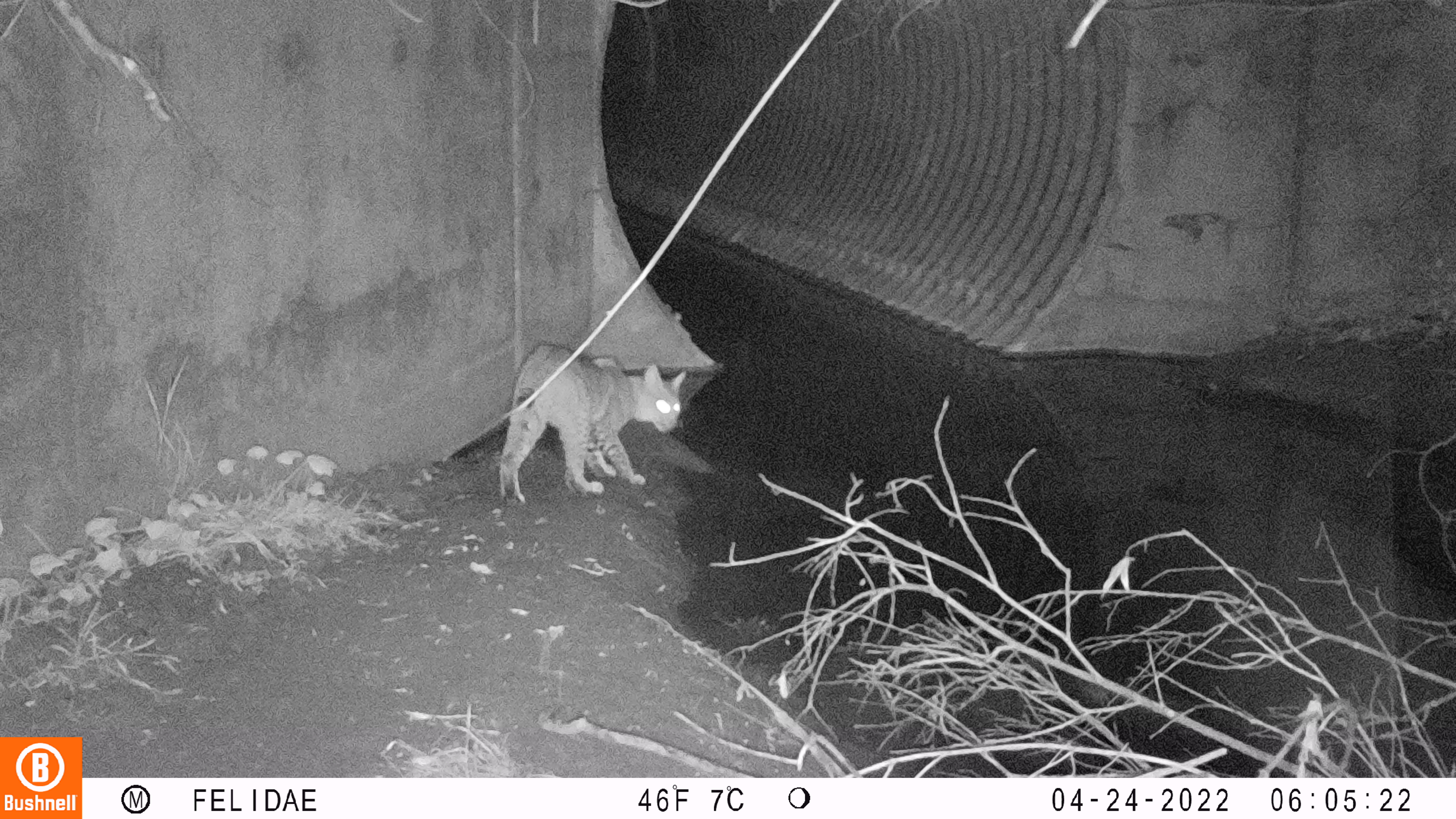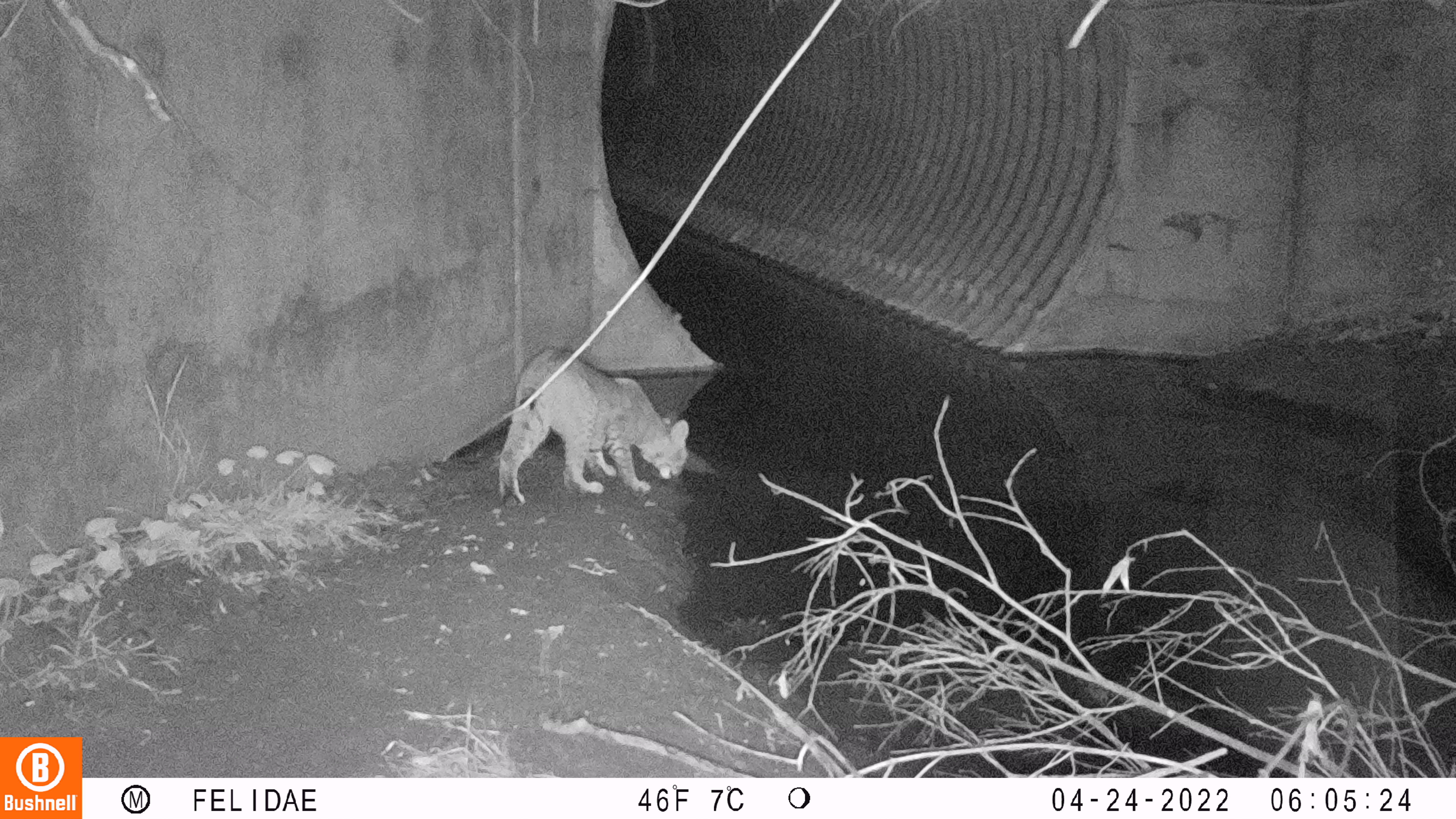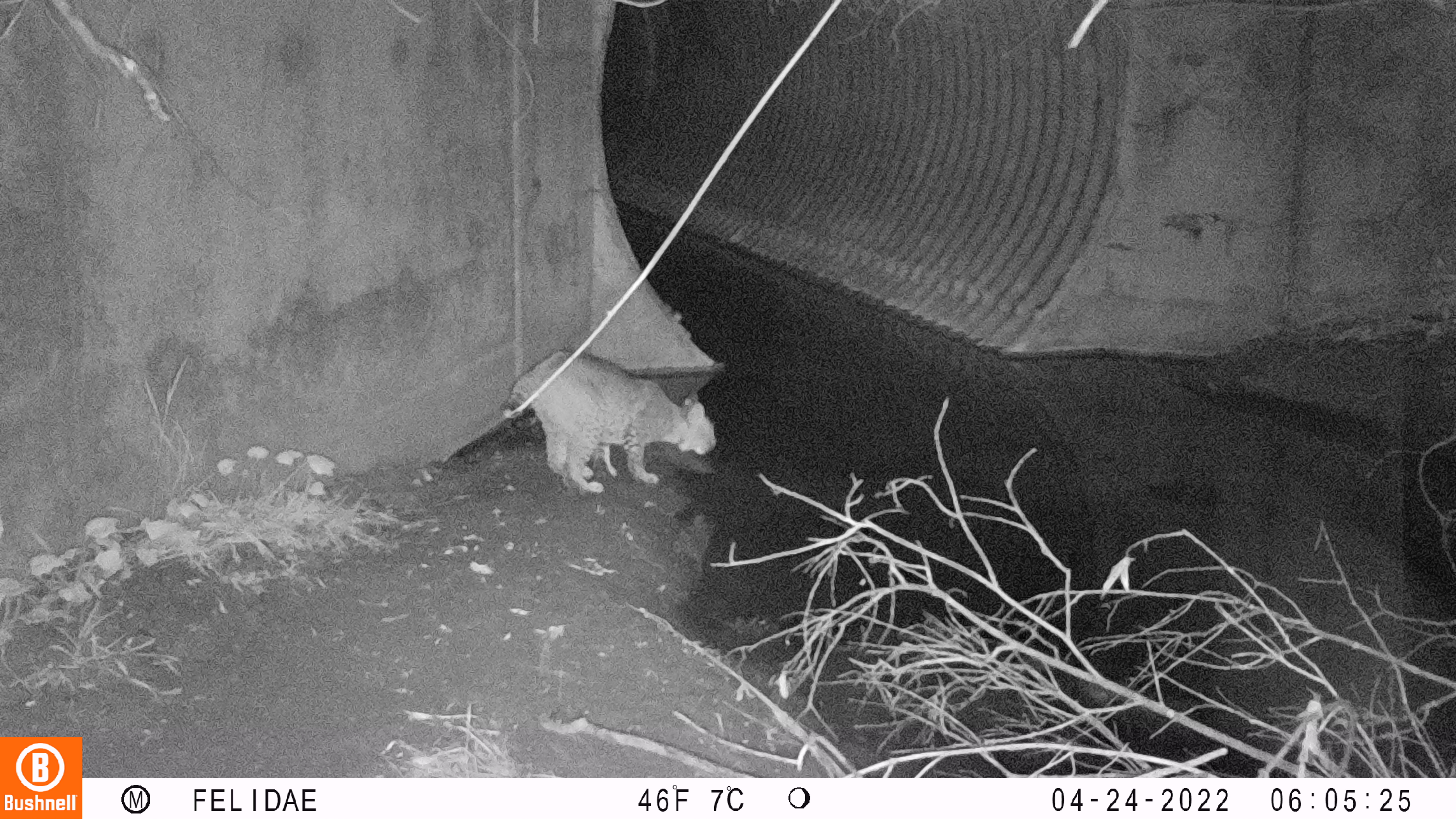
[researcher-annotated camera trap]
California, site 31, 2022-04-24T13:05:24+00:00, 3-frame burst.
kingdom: Animalia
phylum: Chordata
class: Mammalia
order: Carnivora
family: Felidae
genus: Lynx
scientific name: Lynx rufus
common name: bobcat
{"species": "bobcat (Lynx rufus)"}